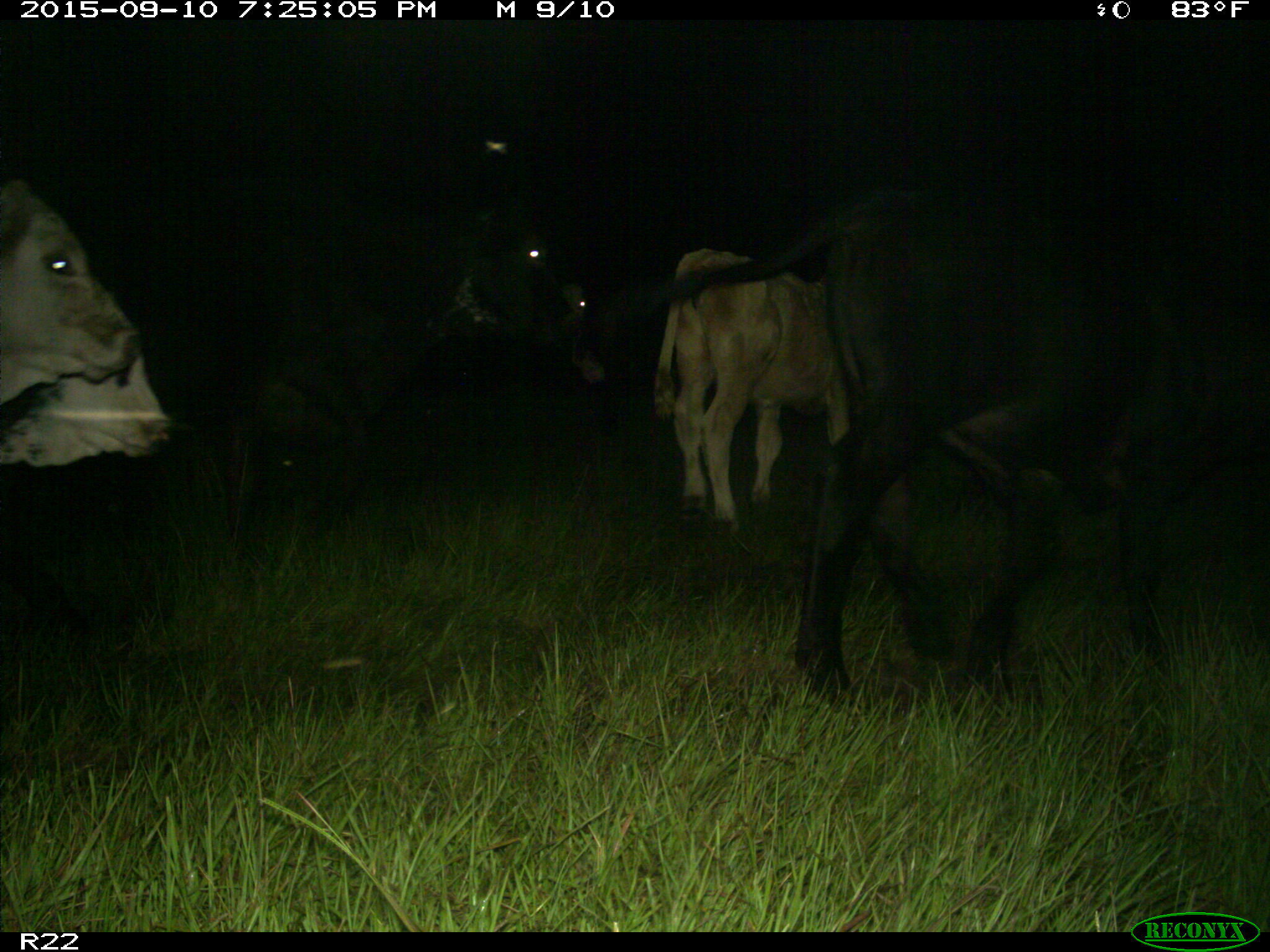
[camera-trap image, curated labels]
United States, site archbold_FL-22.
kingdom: Animalia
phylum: Chordata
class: Mammalia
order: Artiodactyla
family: Bovidae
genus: Bos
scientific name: Bos taurus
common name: domestic cow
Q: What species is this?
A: Bos taurus (domestic cow).